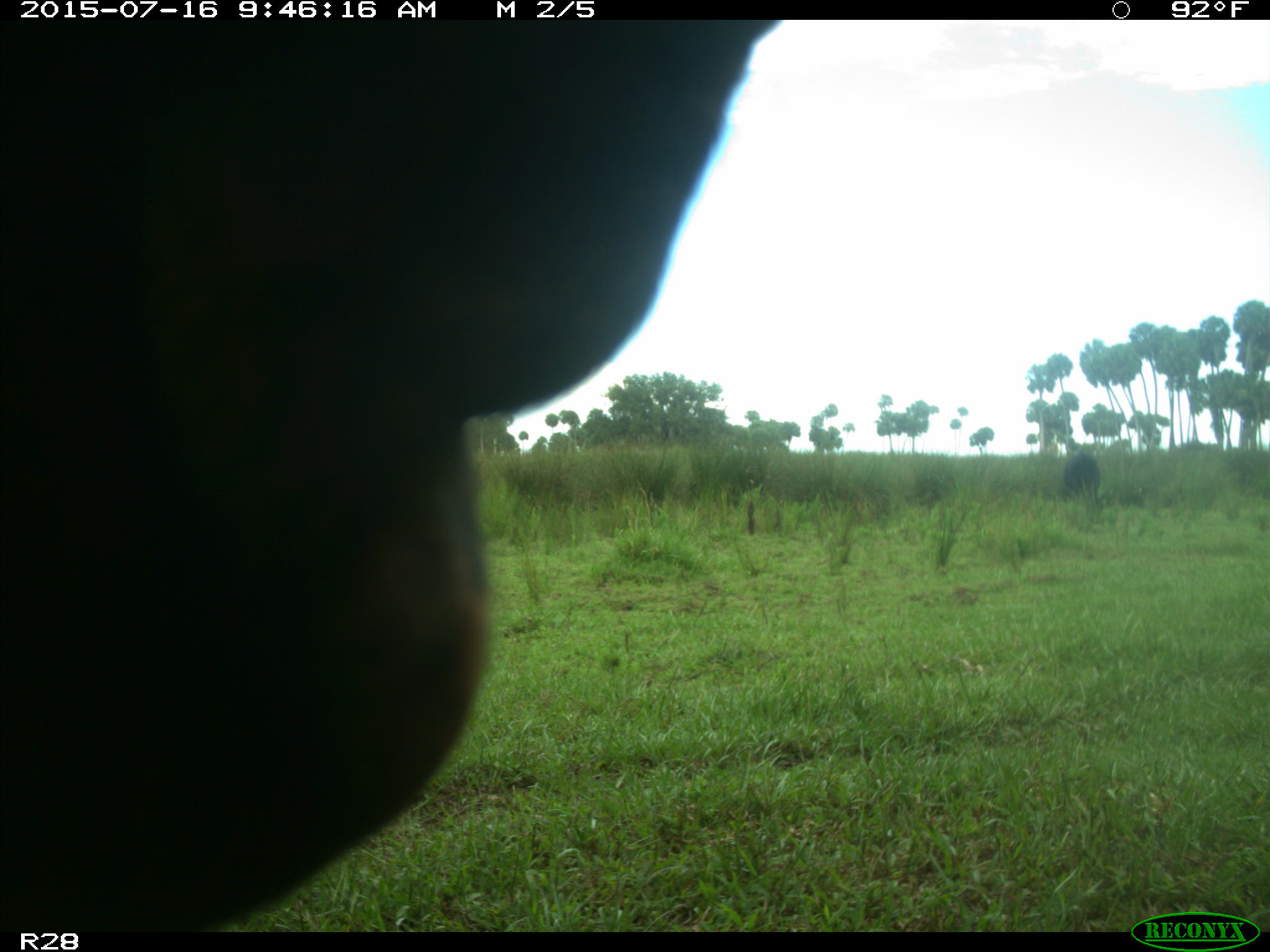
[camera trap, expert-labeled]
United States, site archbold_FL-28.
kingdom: Animalia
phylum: Chordata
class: Mammalia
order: Artiodactyla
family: Bovidae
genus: Bos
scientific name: Bos taurus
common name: domestic cow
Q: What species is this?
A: Bos taurus (domestic cow).